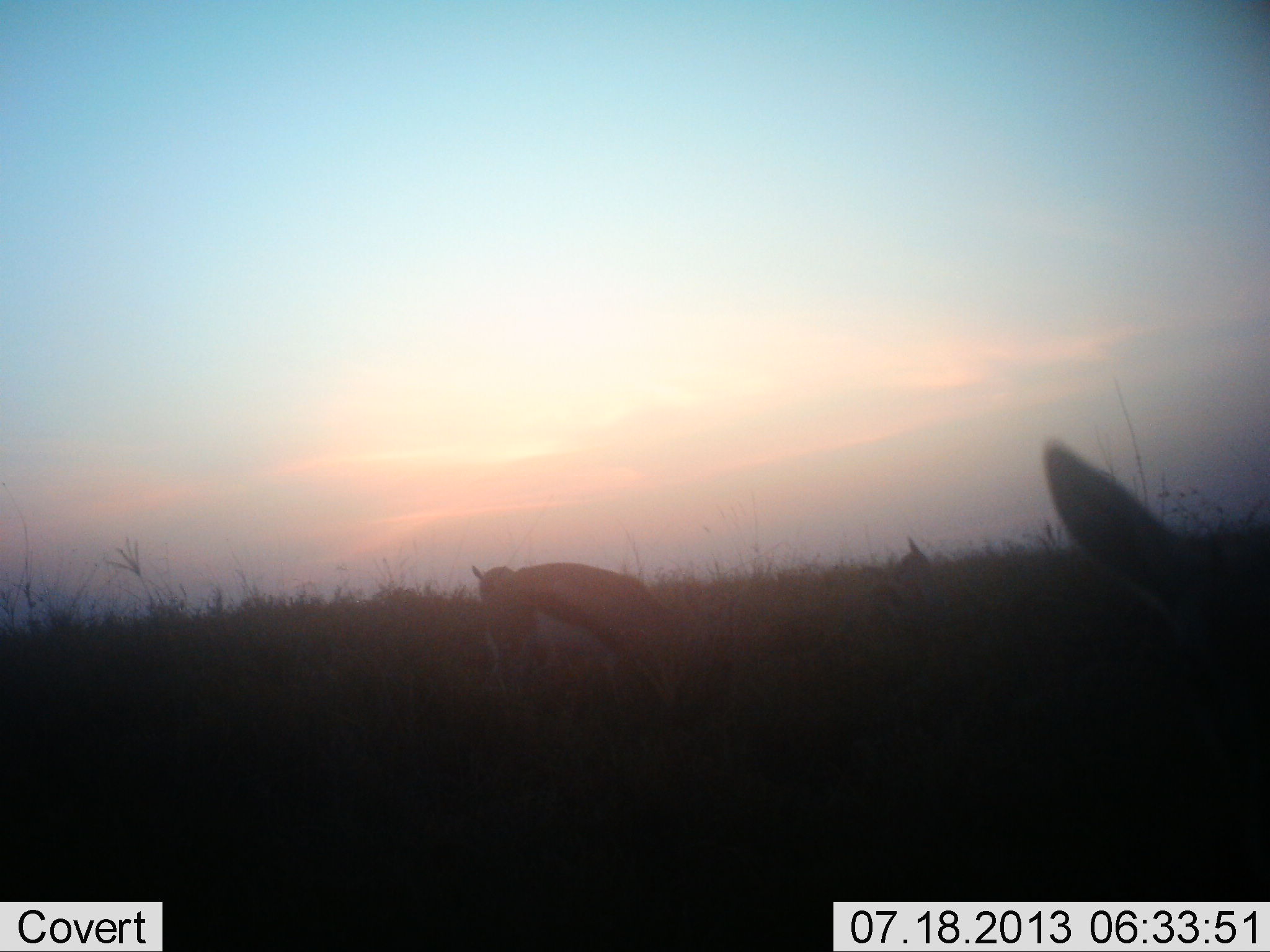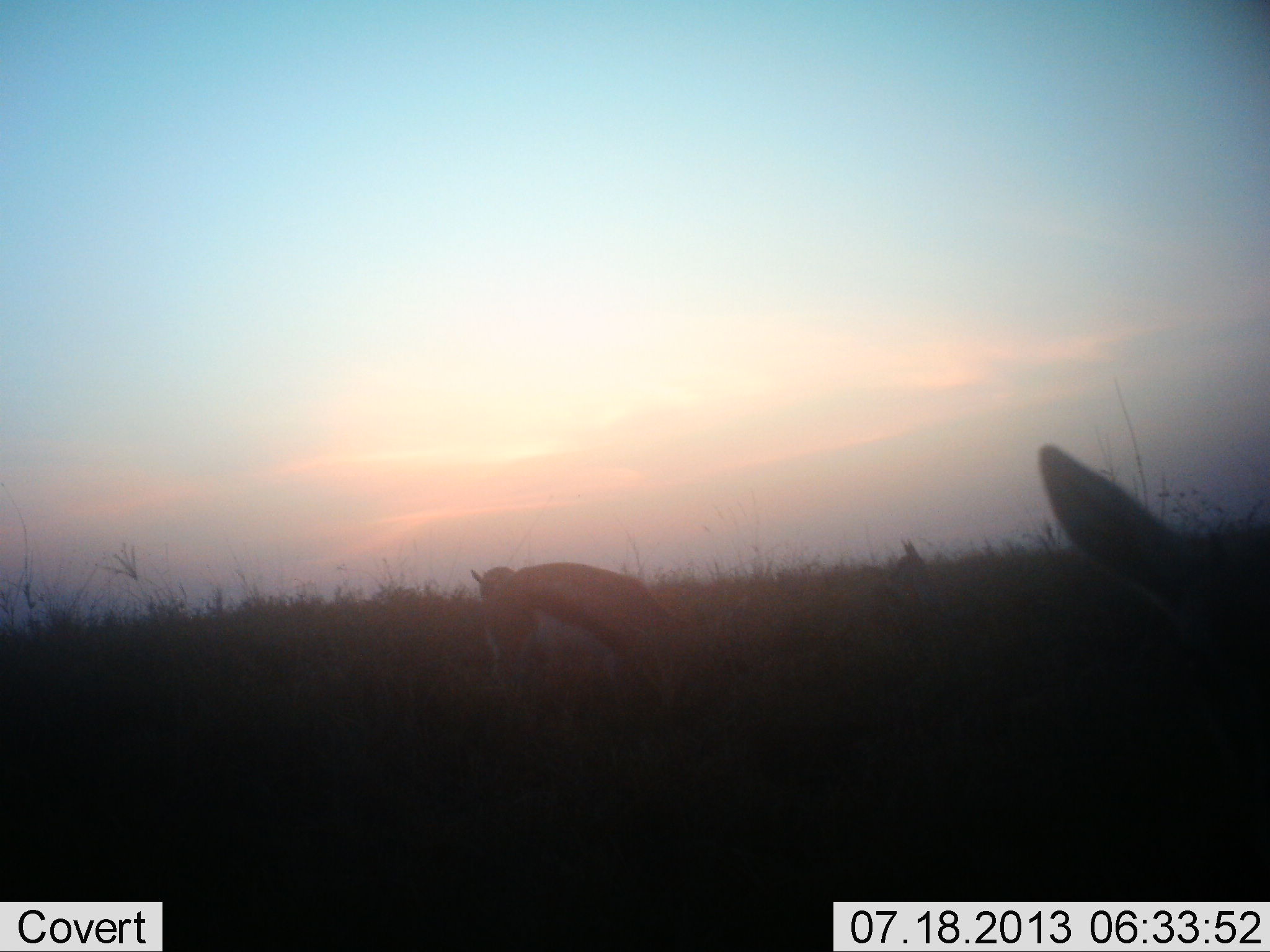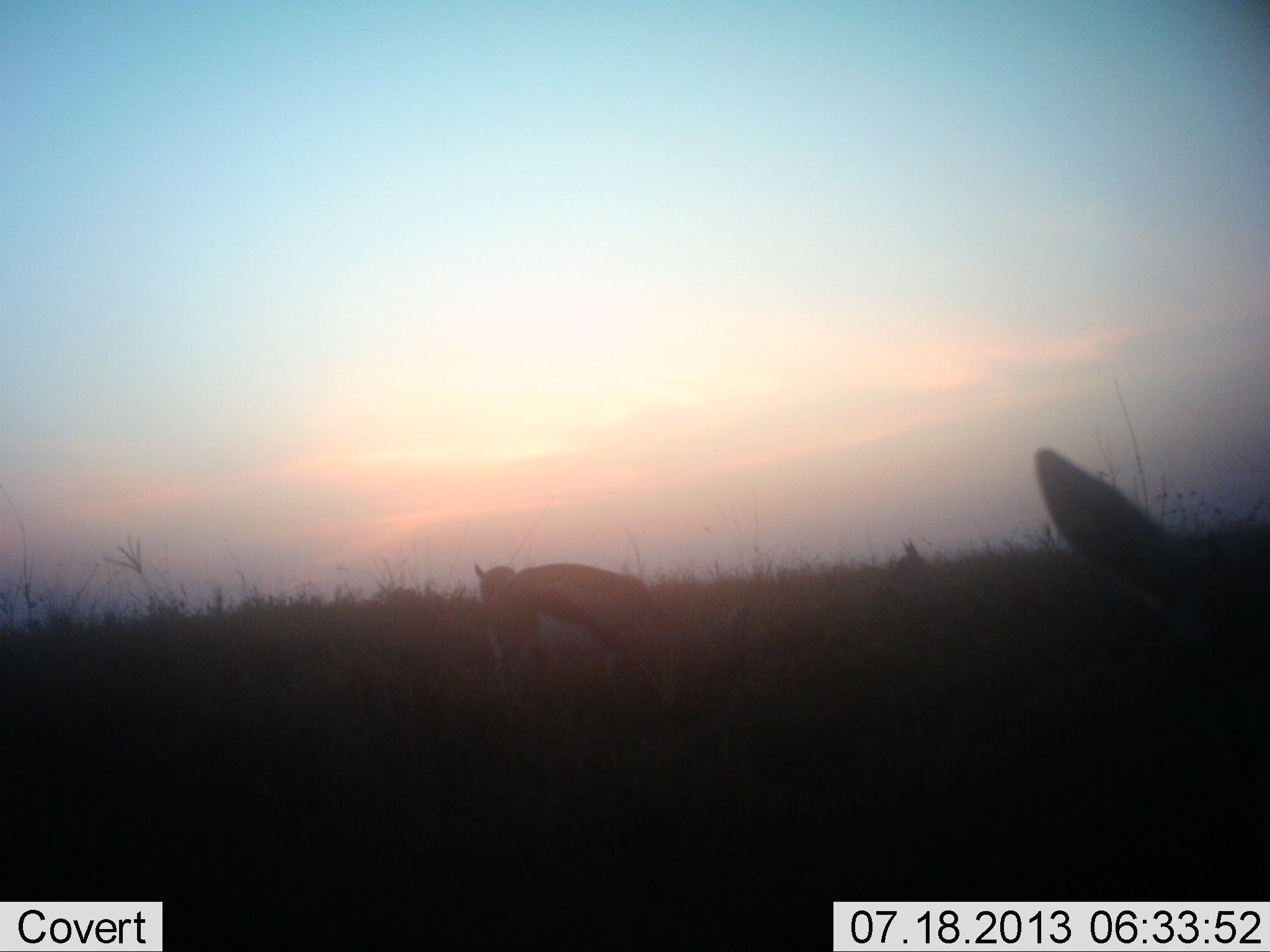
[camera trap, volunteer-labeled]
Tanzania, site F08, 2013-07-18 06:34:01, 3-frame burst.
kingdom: Animalia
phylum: Chordata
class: Mammalia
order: Artiodactyla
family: Bovidae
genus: Eudorcas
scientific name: Eudorcas thomsonii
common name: thomson's gazelle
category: gazellethomsons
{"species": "gazellethomsons (thomson's gazelle) (Eudorcas thomsonii)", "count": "2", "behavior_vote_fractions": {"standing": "67%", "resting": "6%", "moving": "0%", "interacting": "0%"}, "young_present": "0%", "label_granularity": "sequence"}